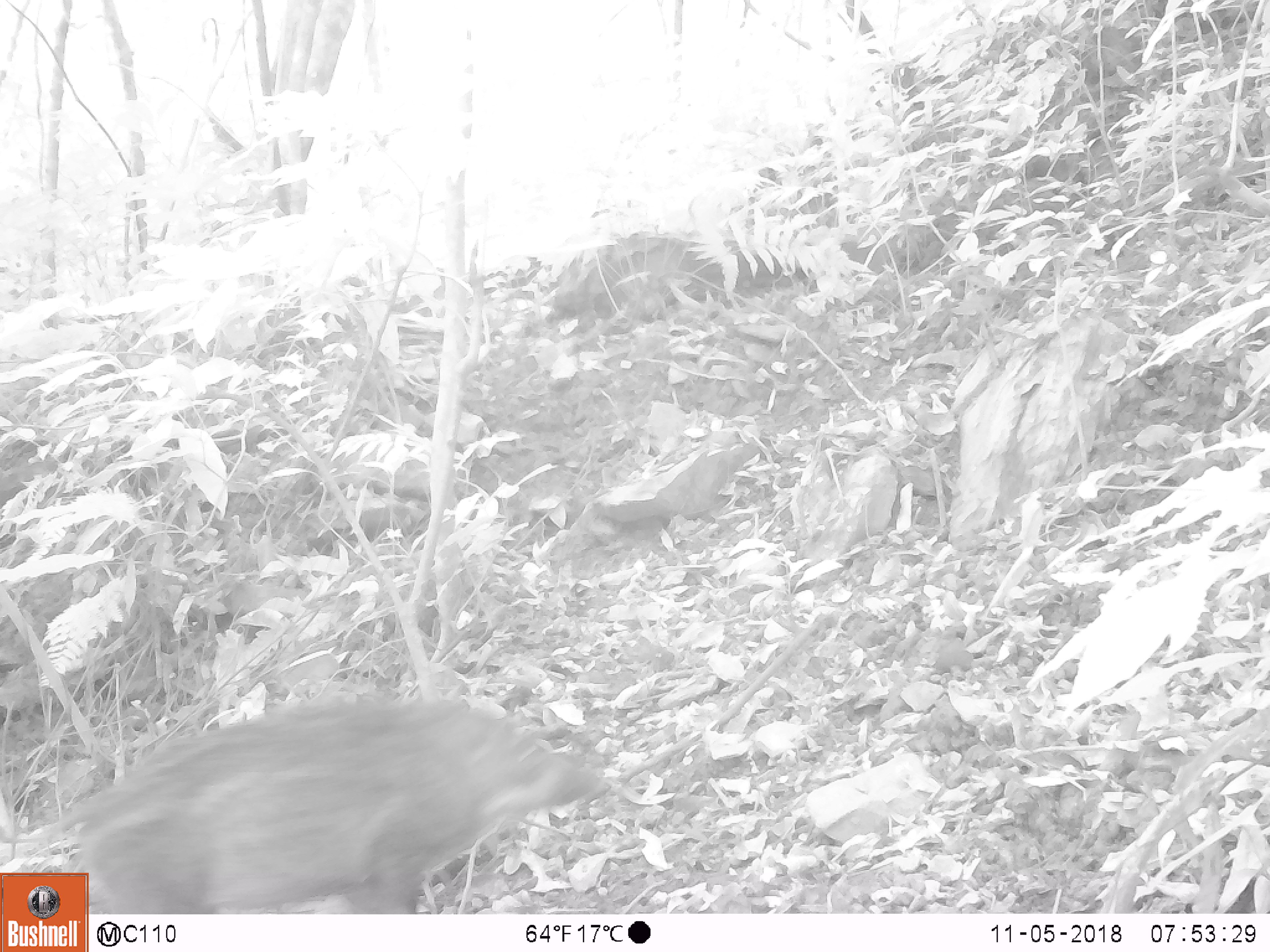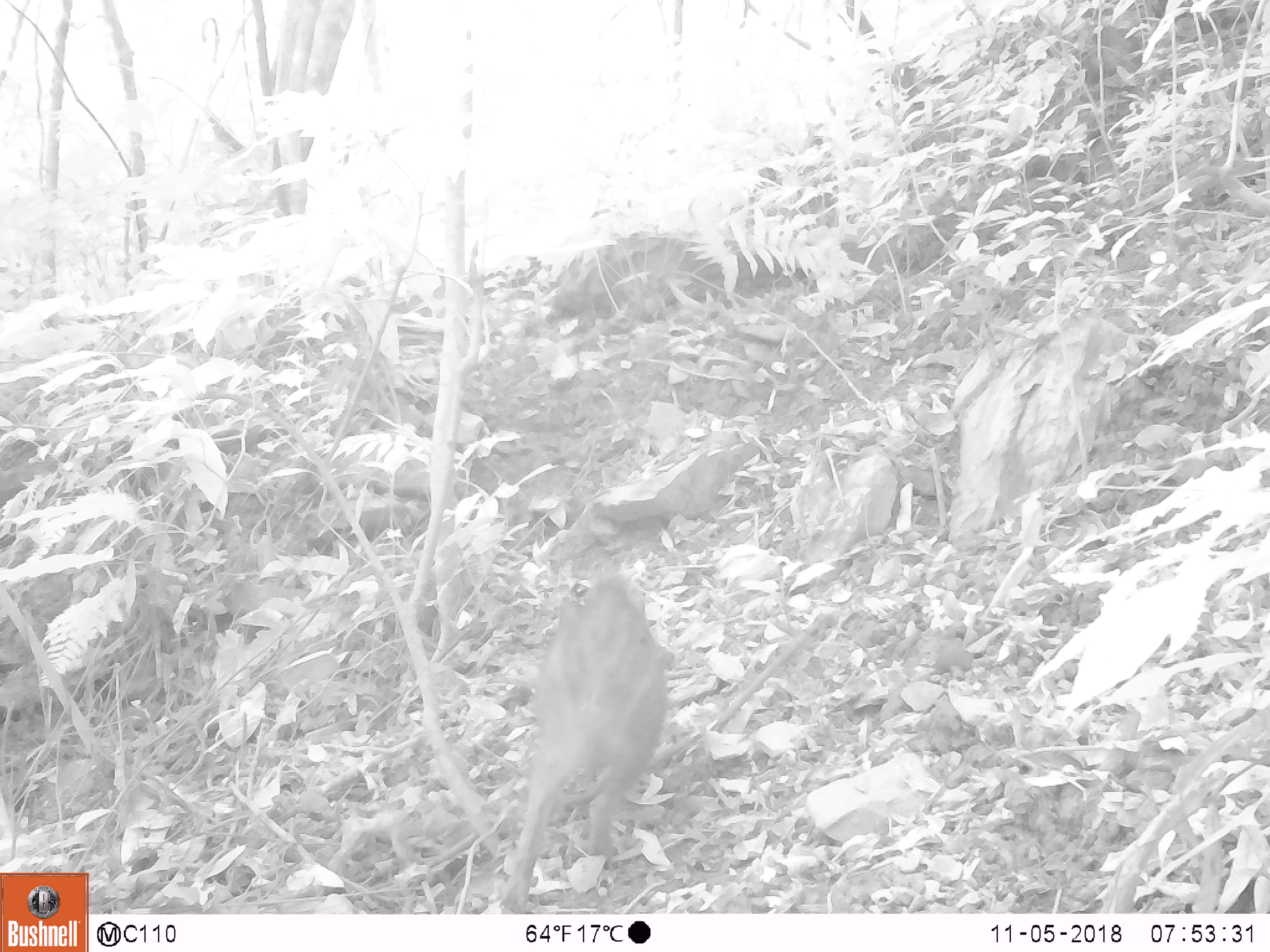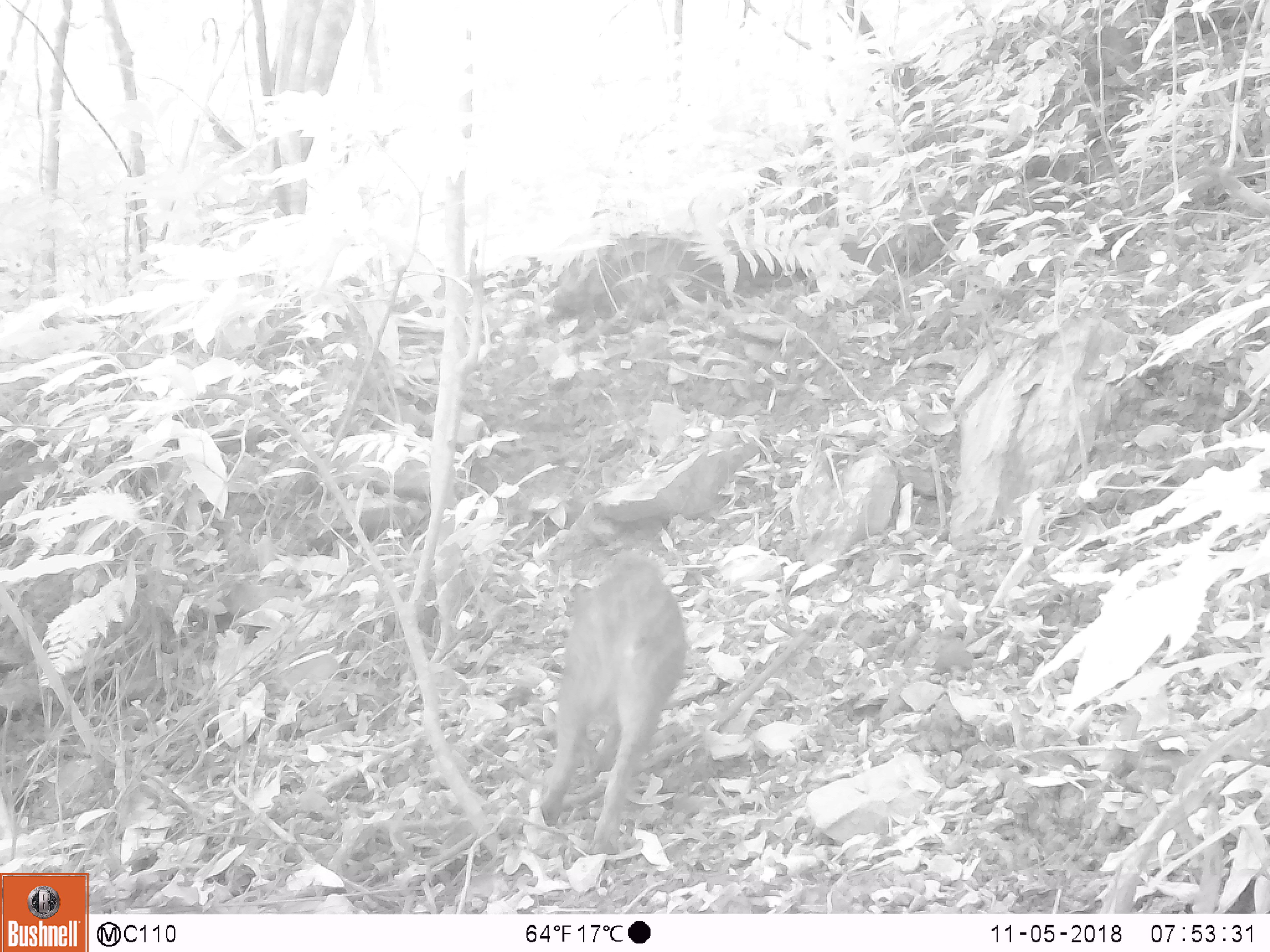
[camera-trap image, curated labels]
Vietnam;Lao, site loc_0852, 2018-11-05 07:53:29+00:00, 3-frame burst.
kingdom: Animalia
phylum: Chordata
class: Mammalia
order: Artiodactyla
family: Suidae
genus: Sus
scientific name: Sus scrofa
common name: eurasian wild pig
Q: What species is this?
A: Eurasian wild pig (Sus scrofa).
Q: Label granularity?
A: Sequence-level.